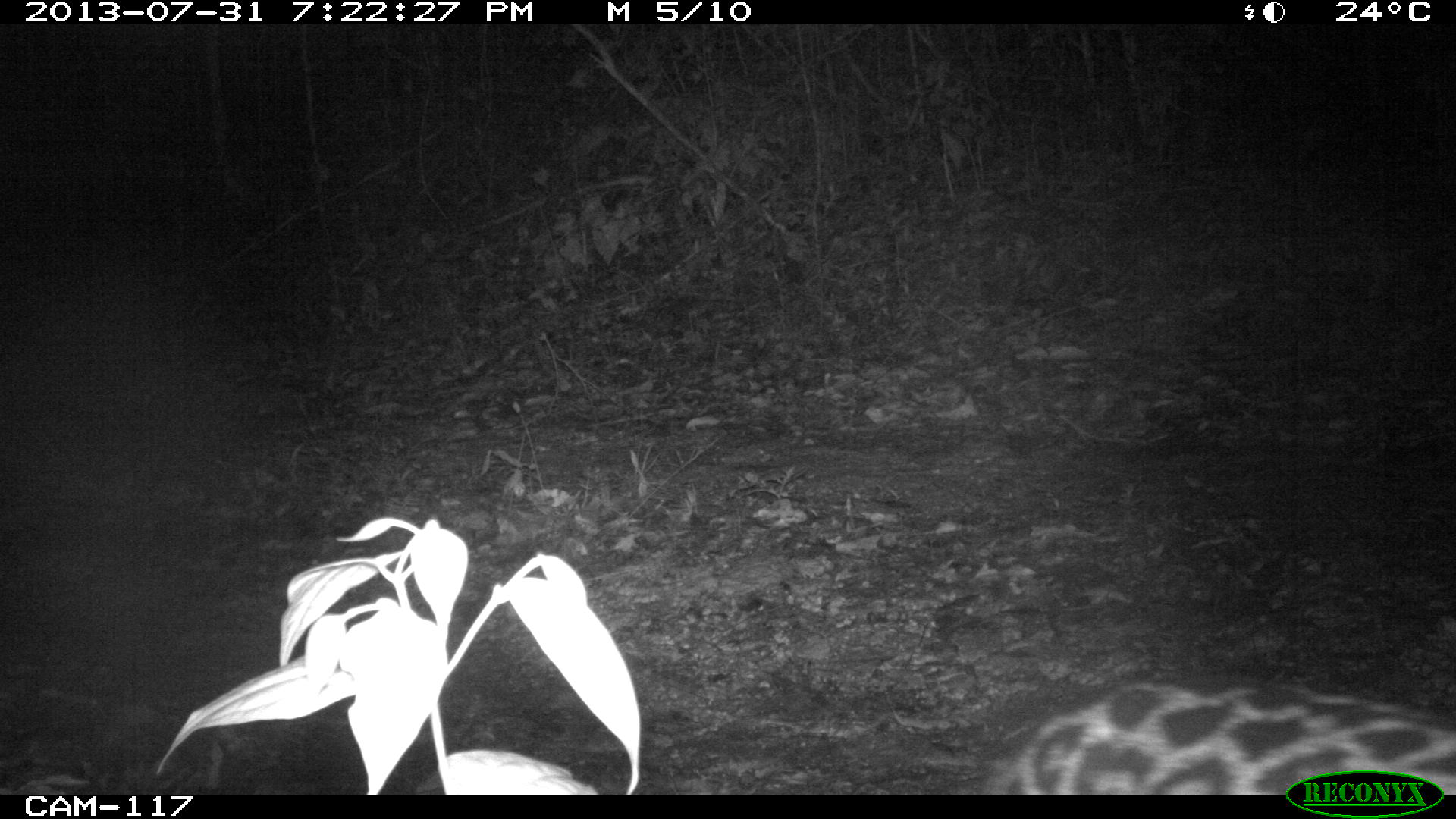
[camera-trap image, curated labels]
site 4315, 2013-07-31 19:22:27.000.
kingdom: Animalia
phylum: Chordata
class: Mammalia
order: Carnivora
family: Felidae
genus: Leopardus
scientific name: Leopardus pardalis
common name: ocelot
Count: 1.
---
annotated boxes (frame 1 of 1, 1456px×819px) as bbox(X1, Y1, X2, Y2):
leopardus pardalis: bbox(968, 664, 1456, 793)